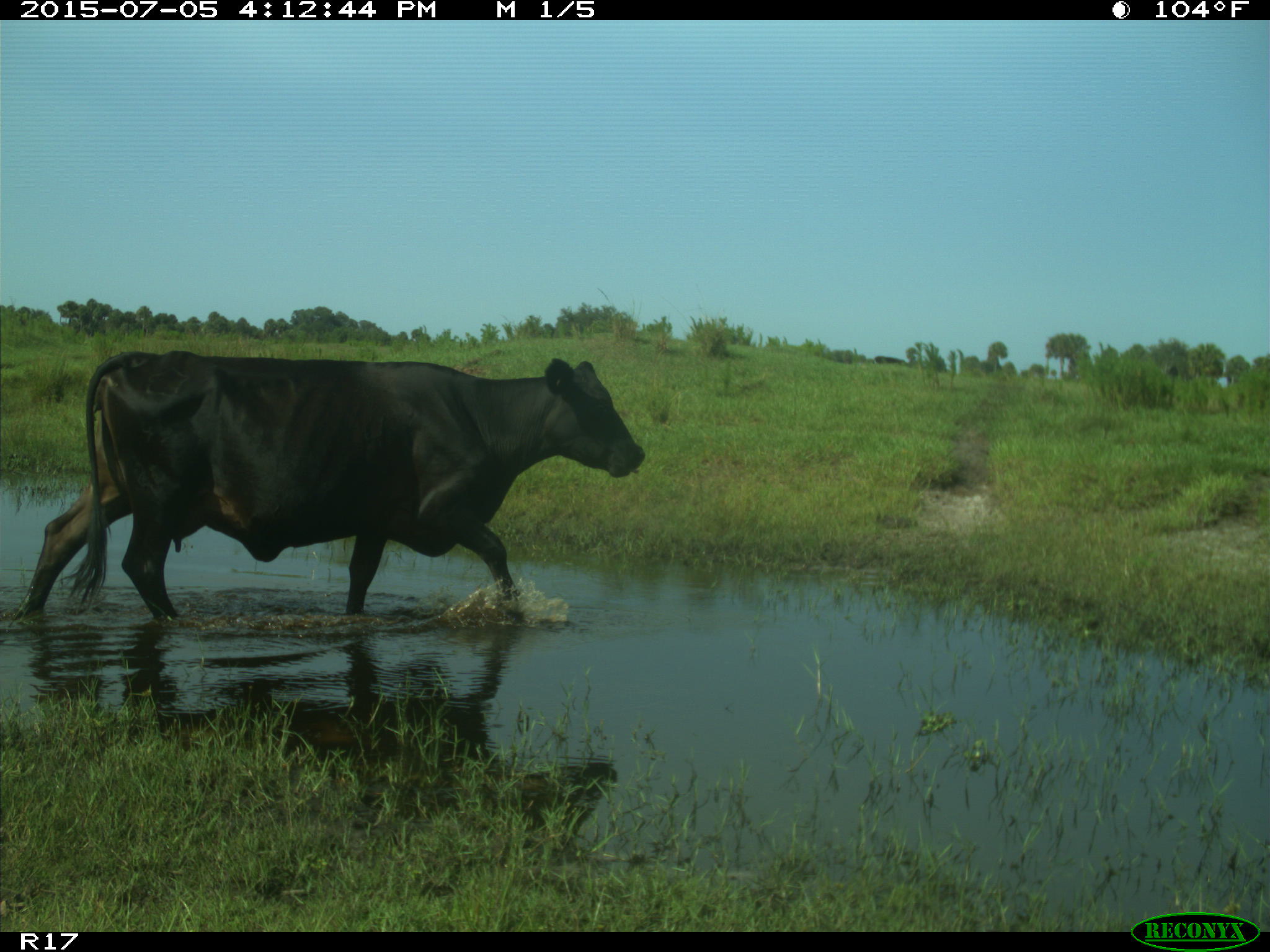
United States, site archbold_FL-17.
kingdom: Animalia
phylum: Chordata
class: Mammalia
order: Artiodactyla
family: Bovidae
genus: Bos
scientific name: Bos taurus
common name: domestic cow